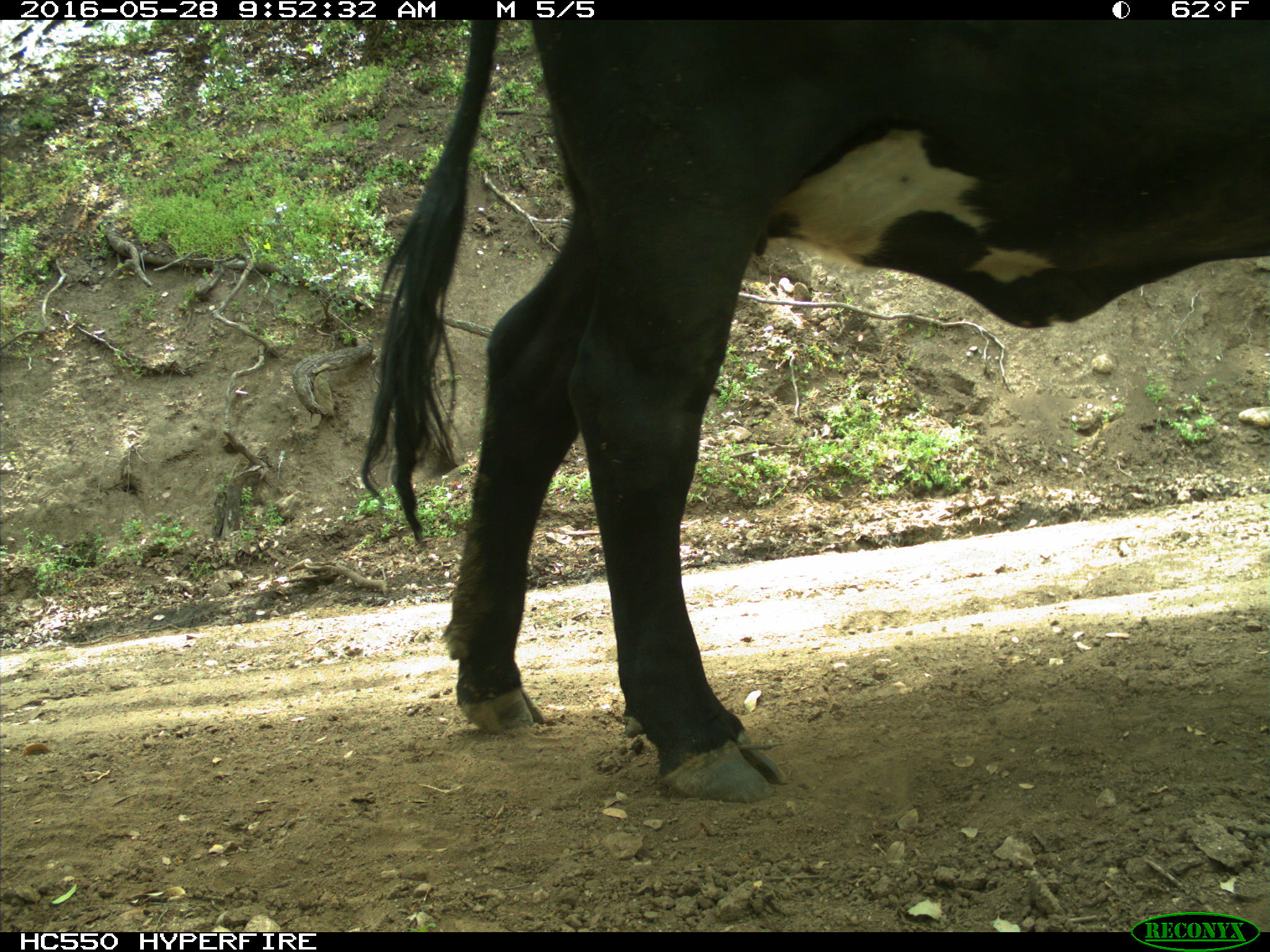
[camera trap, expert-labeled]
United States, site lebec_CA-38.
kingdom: Animalia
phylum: Chordata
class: Mammalia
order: Artiodactyla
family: Bovidae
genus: Bos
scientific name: Bos taurus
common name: domestic cow